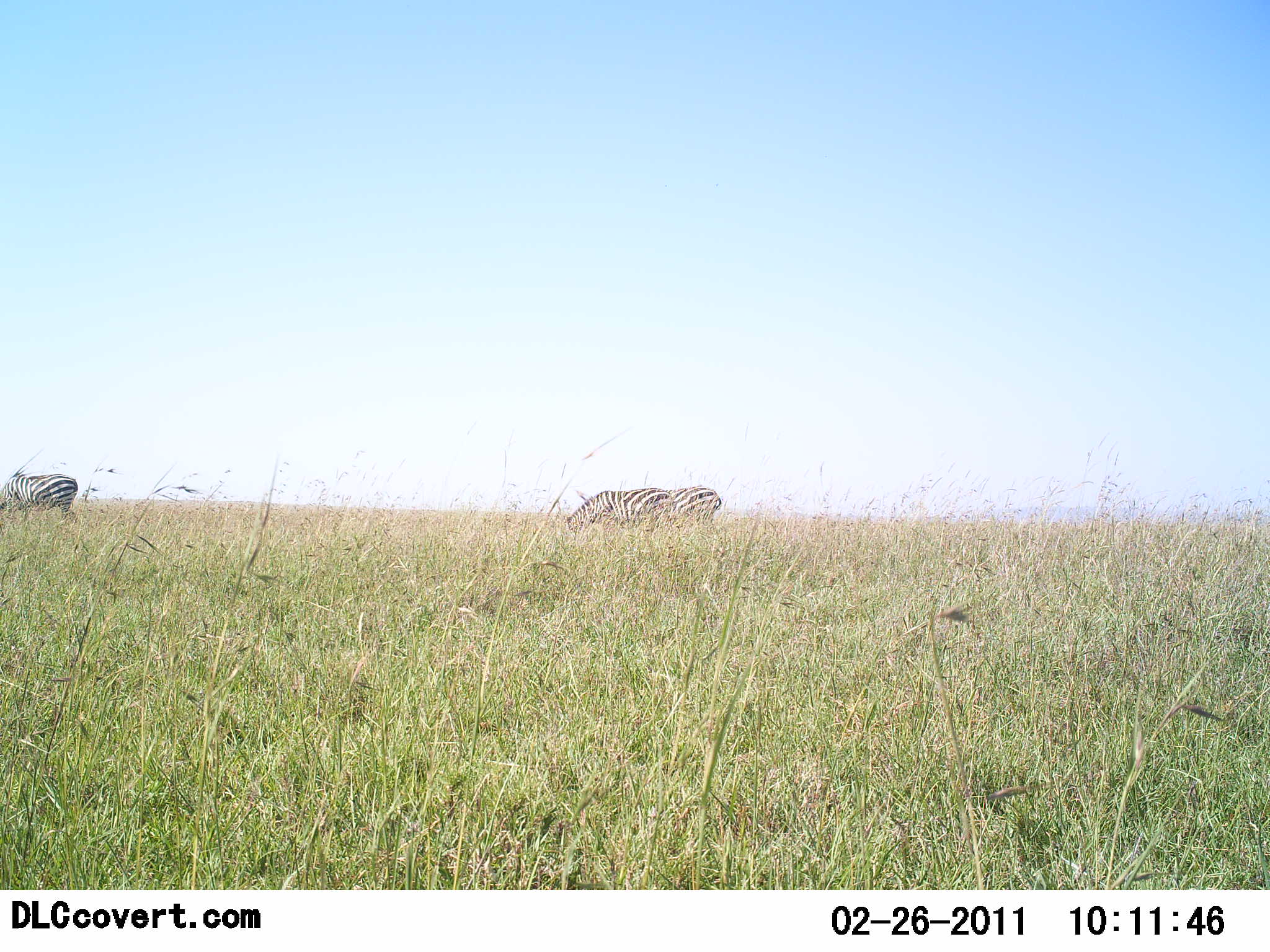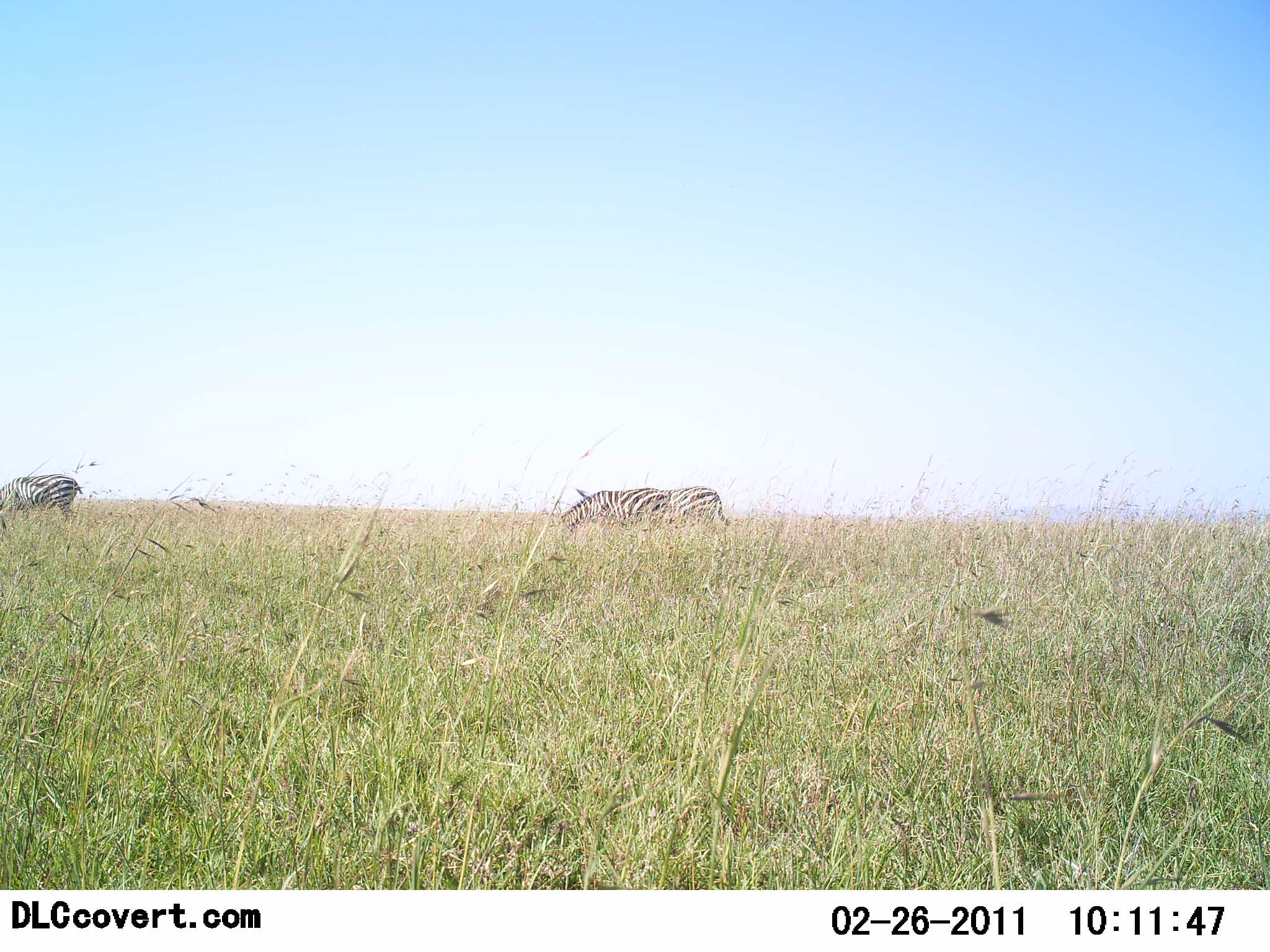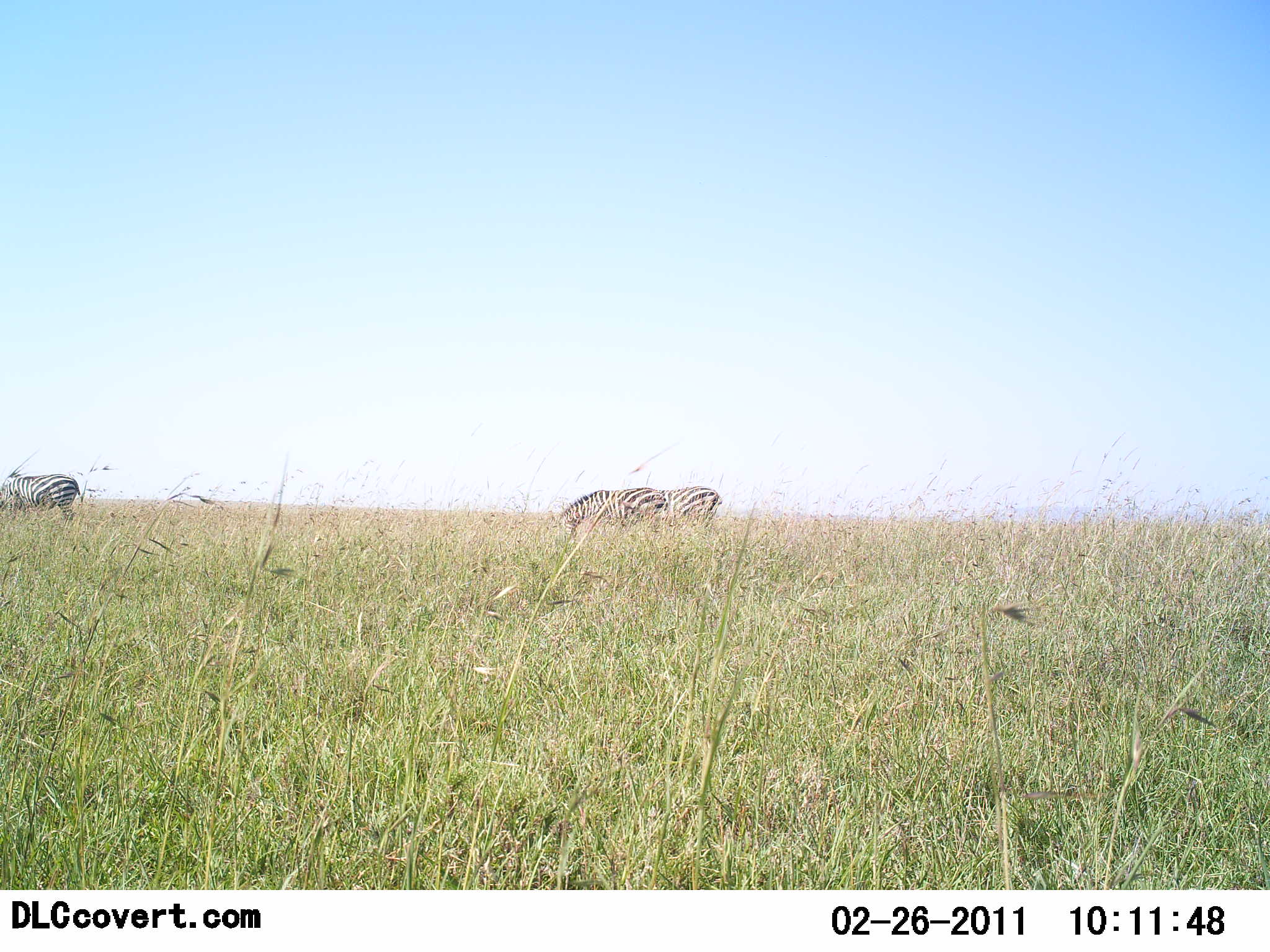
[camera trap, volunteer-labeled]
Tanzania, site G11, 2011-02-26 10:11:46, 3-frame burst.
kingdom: Animalia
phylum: Chordata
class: Mammalia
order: Perissodactyla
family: Equidae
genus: Equus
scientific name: Equus quagga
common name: plains zebra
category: zebra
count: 3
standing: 20%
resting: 0%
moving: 10%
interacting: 0%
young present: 0%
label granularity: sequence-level